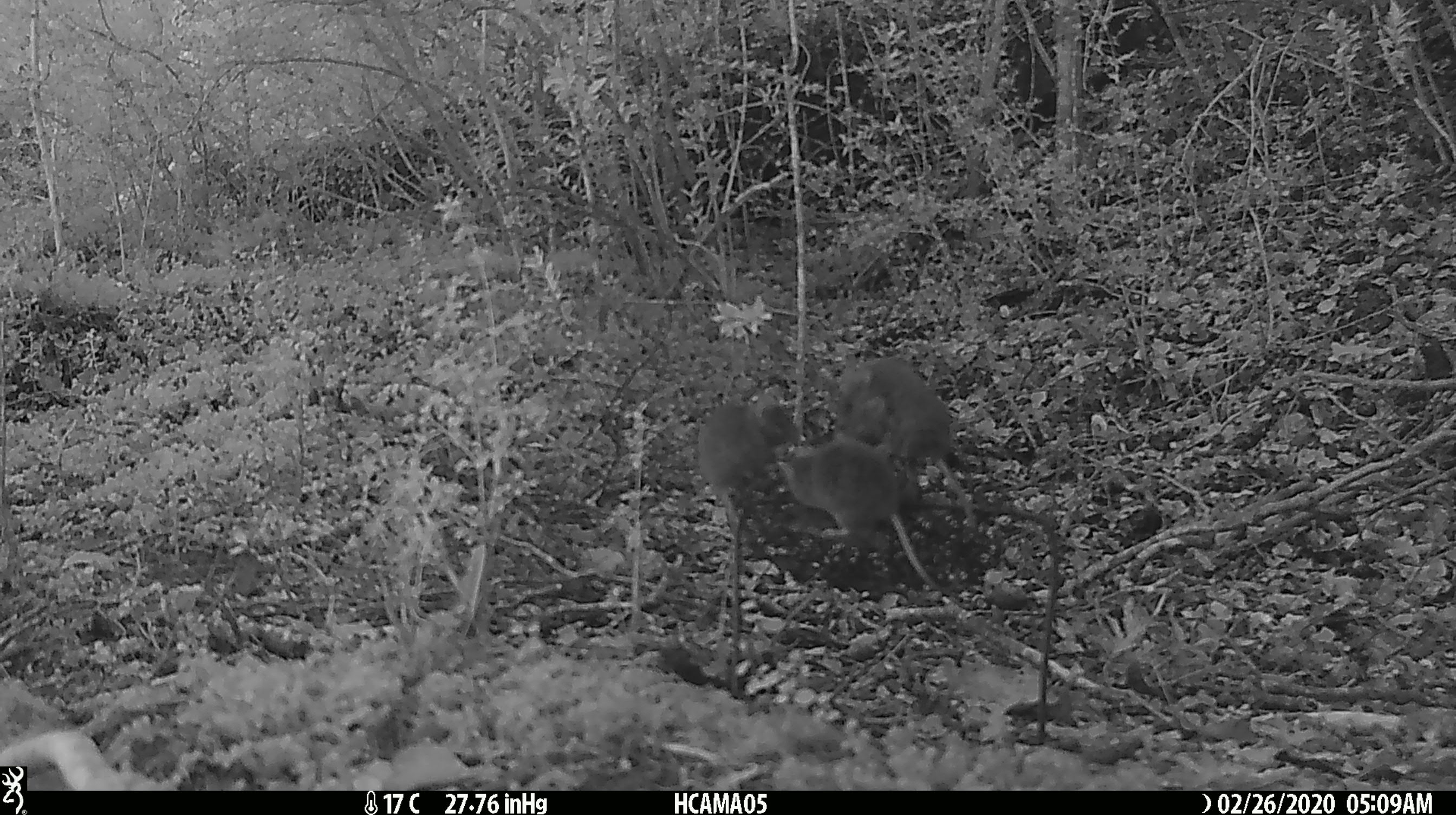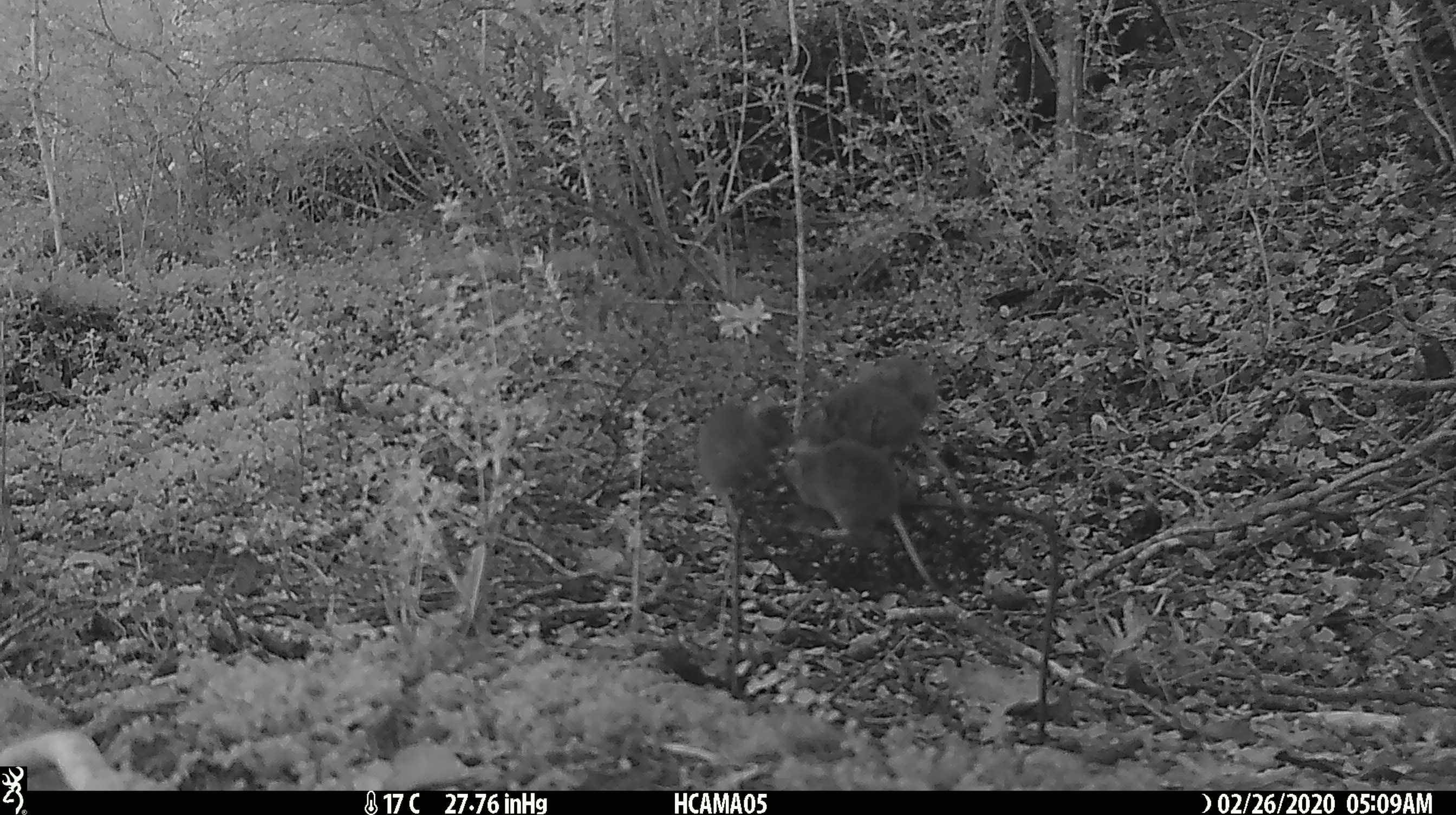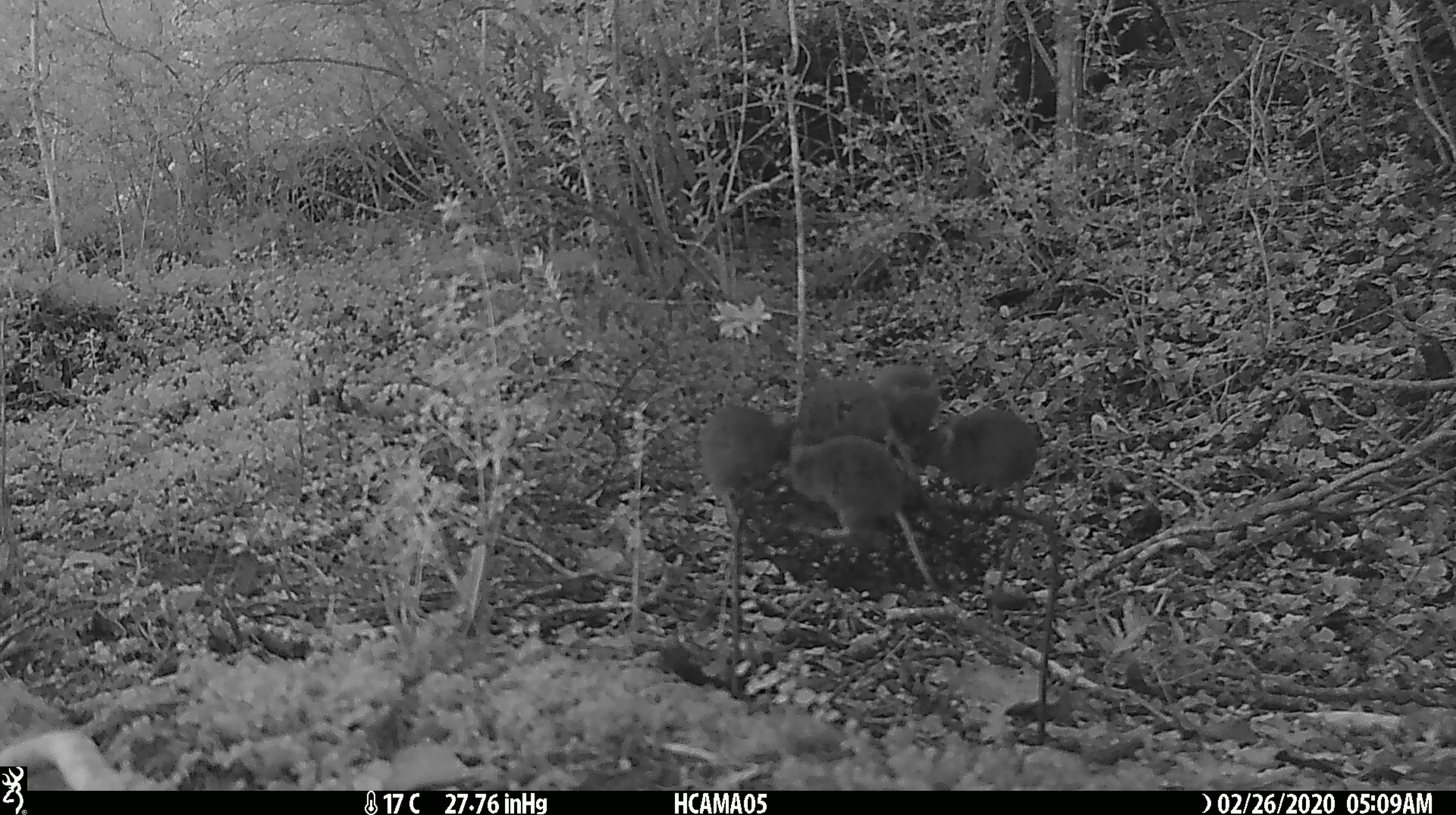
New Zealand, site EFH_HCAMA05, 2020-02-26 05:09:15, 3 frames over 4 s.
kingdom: Animalia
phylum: Chordata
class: Mammalia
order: Rodentia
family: Muridae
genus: Mus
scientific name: Mus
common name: mouse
Mouse (Mus).